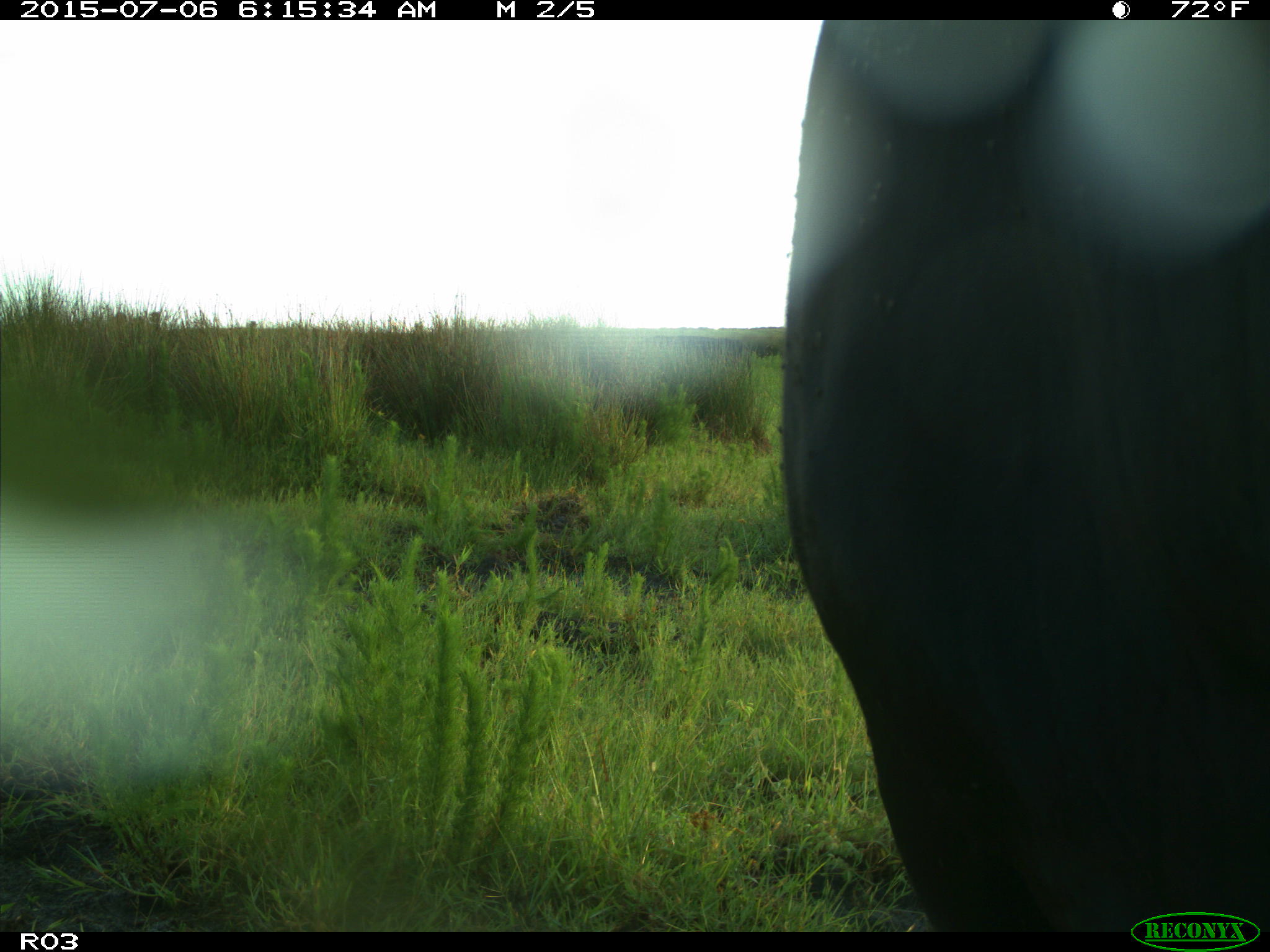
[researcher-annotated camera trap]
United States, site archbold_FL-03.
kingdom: Animalia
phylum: Chordata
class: Mammalia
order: Artiodactyla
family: Bovidae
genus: Bos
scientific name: Bos taurus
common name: domestic cow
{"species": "Bos taurus (domestic cow)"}